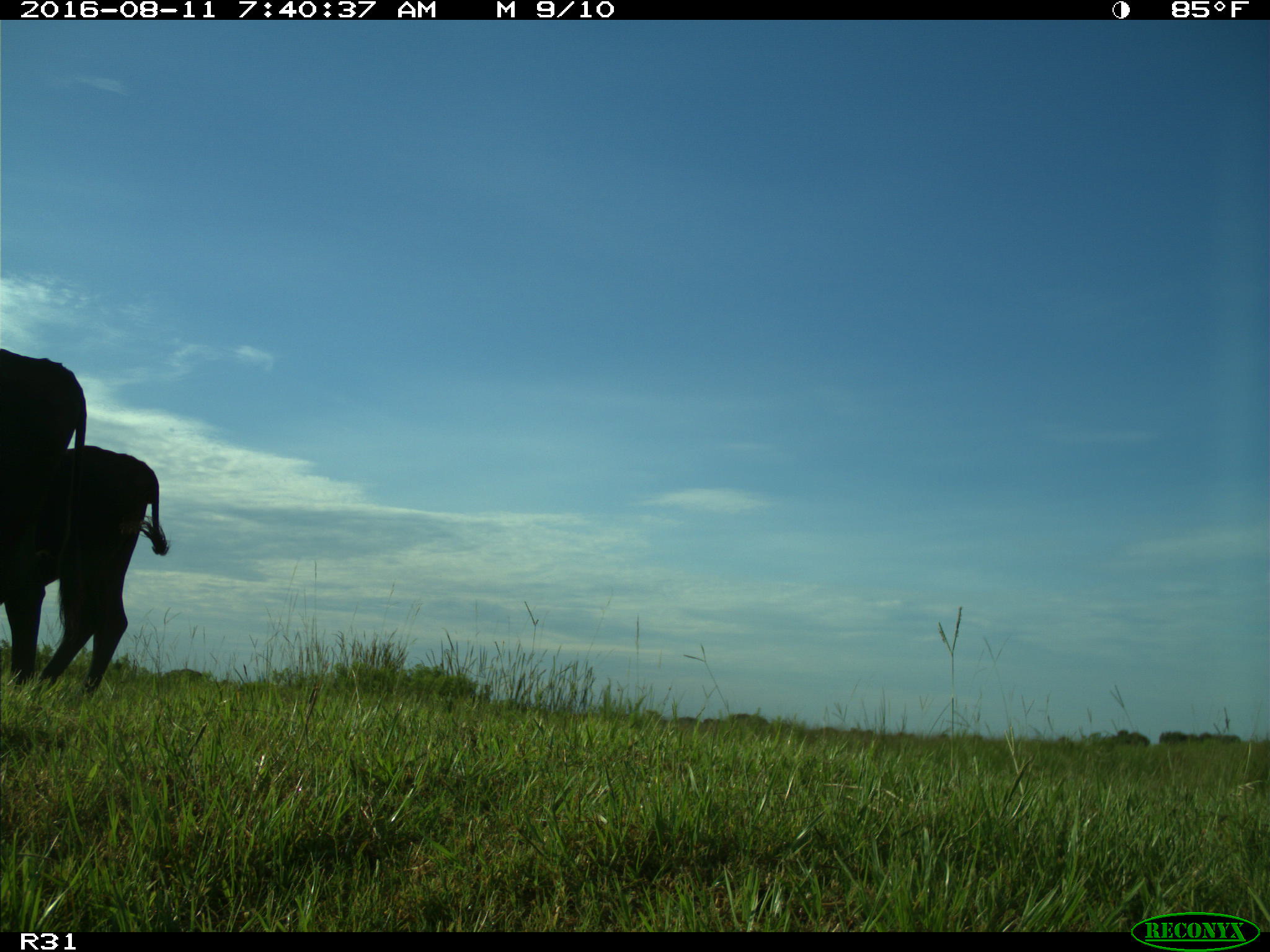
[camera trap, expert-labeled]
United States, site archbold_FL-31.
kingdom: Animalia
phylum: Chordata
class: Mammalia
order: Artiodactyla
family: Bovidae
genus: Bos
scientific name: Bos taurus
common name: domestic cow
Bos taurus (domestic cow).